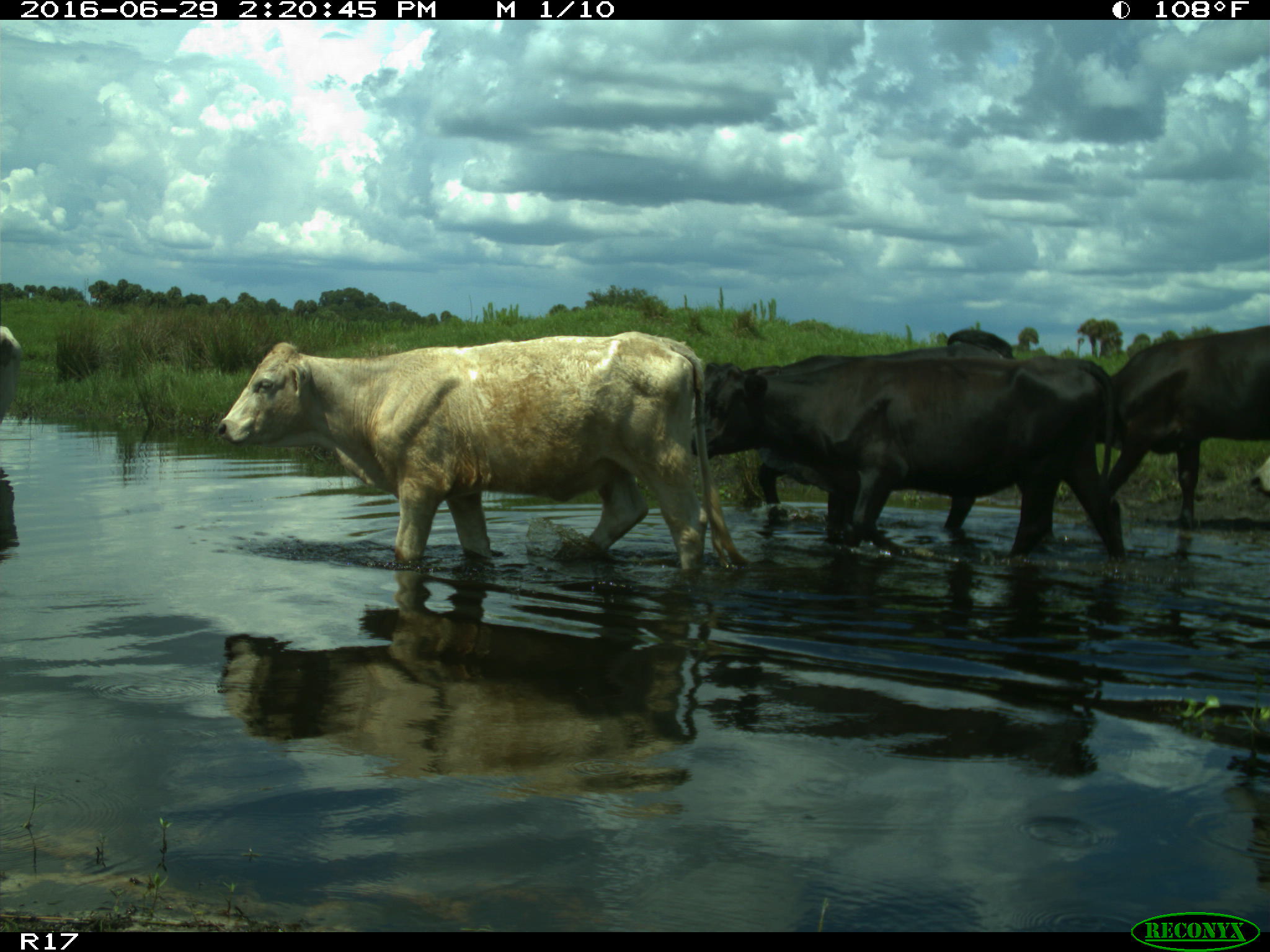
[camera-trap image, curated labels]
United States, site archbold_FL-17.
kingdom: Animalia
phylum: Chordata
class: Mammalia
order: Artiodactyla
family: Bovidae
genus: Bos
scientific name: Bos taurus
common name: domestic cow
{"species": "Bos taurus (domestic cow)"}